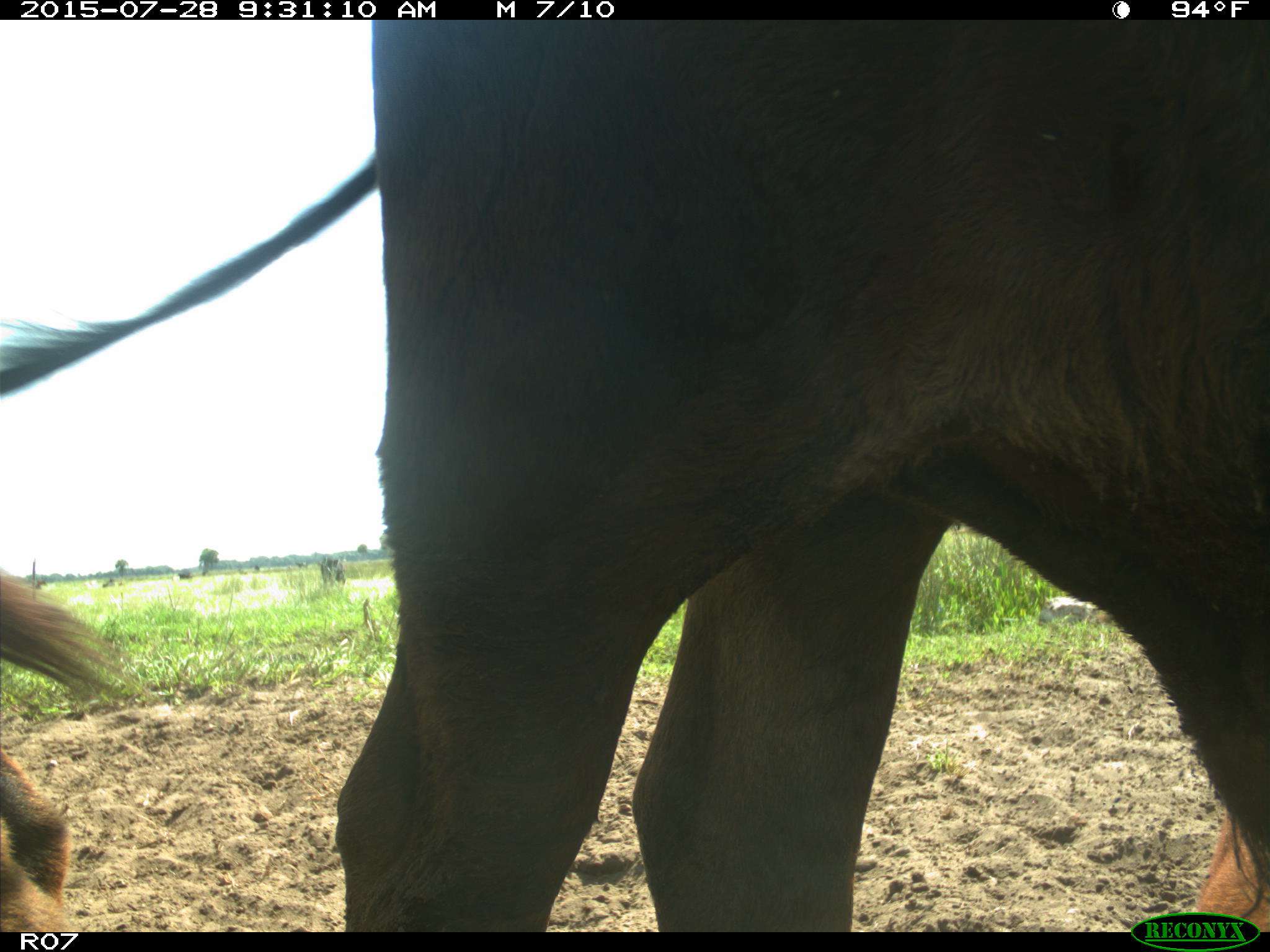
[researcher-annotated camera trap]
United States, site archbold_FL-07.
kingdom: Animalia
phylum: Chordata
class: Mammalia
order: Artiodactyla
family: Bovidae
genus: Bos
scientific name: Bos taurus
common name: domestic cow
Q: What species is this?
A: Bos taurus (domestic cow).